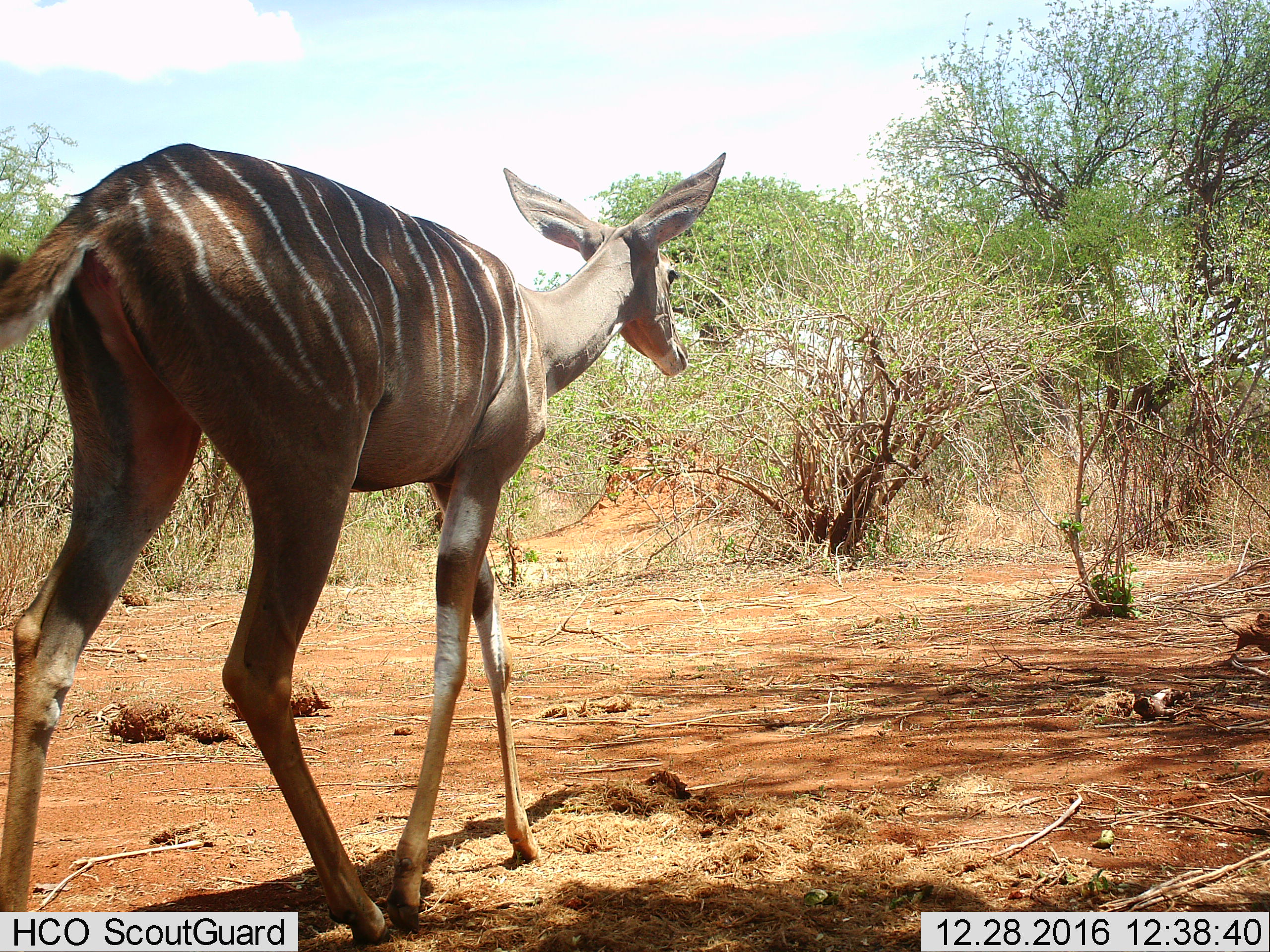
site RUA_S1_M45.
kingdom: Animalia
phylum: Chordata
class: Mammalia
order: Artiodactyla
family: Bovidae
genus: Tragelaphus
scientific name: Tragelaphus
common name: kudu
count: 1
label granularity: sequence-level